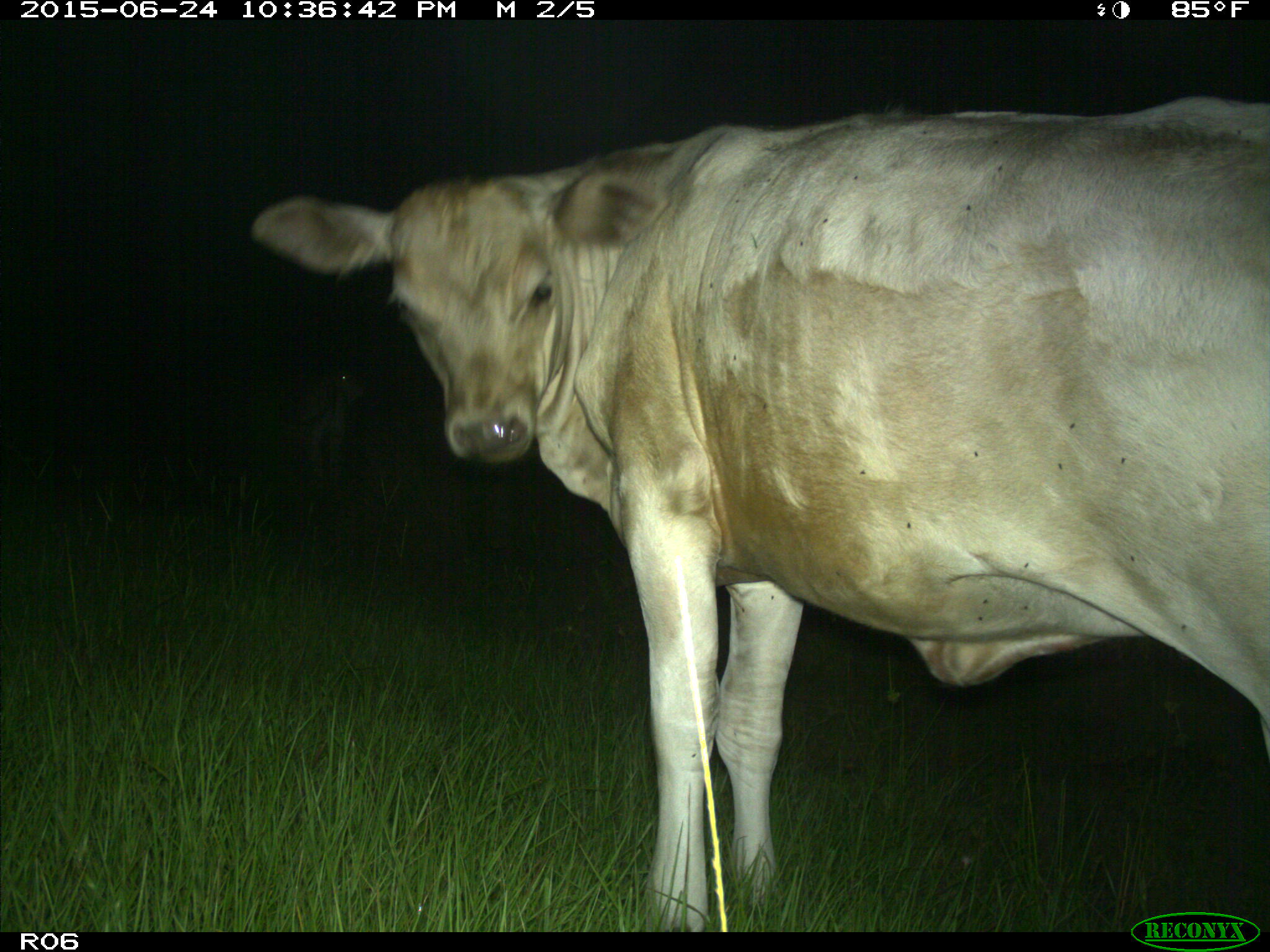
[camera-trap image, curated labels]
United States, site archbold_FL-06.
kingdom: Animalia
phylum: Chordata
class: Mammalia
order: Artiodactyla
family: Bovidae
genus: Bos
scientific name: Bos taurus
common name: domestic cow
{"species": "Bos taurus (domestic cow)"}